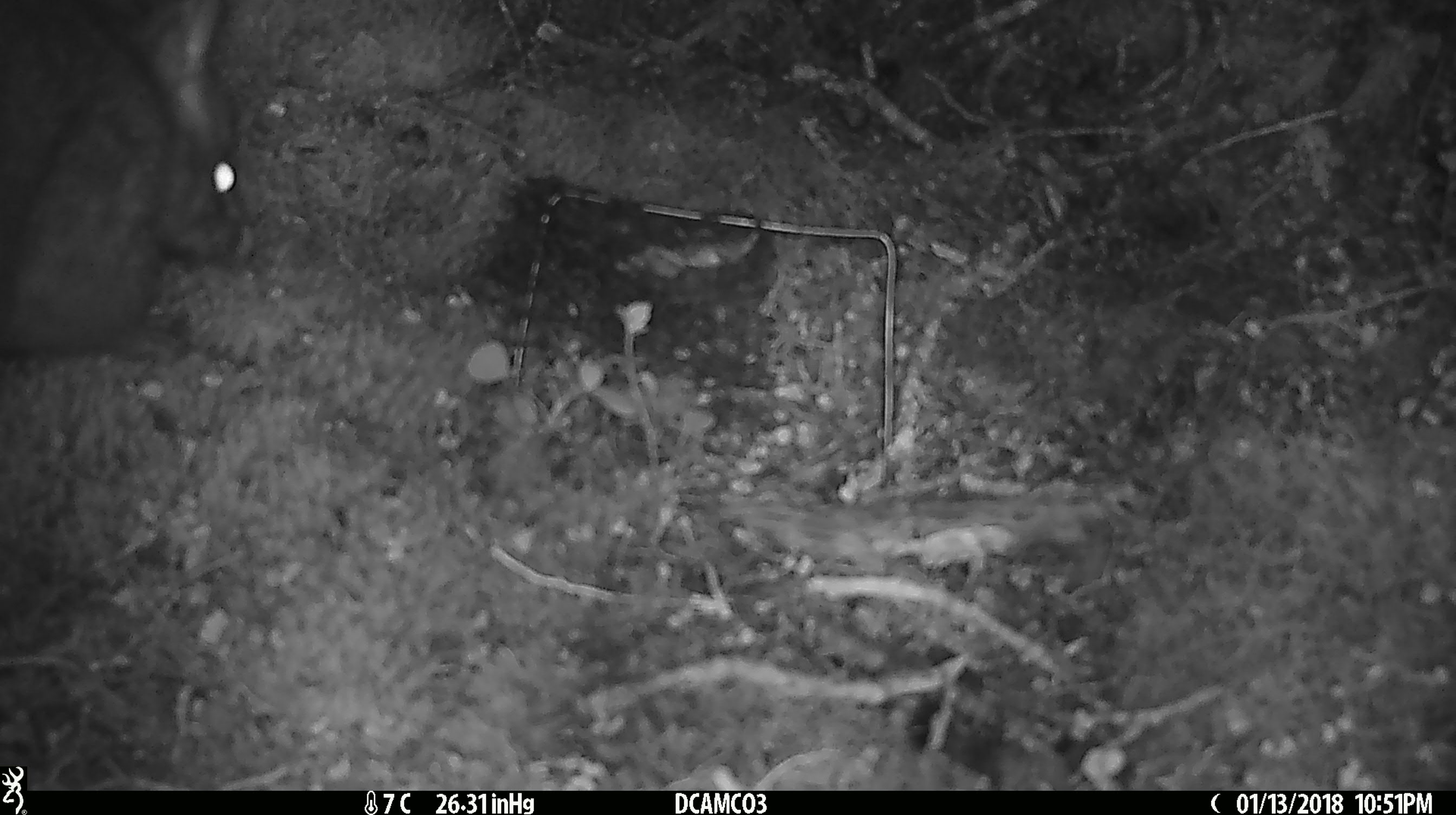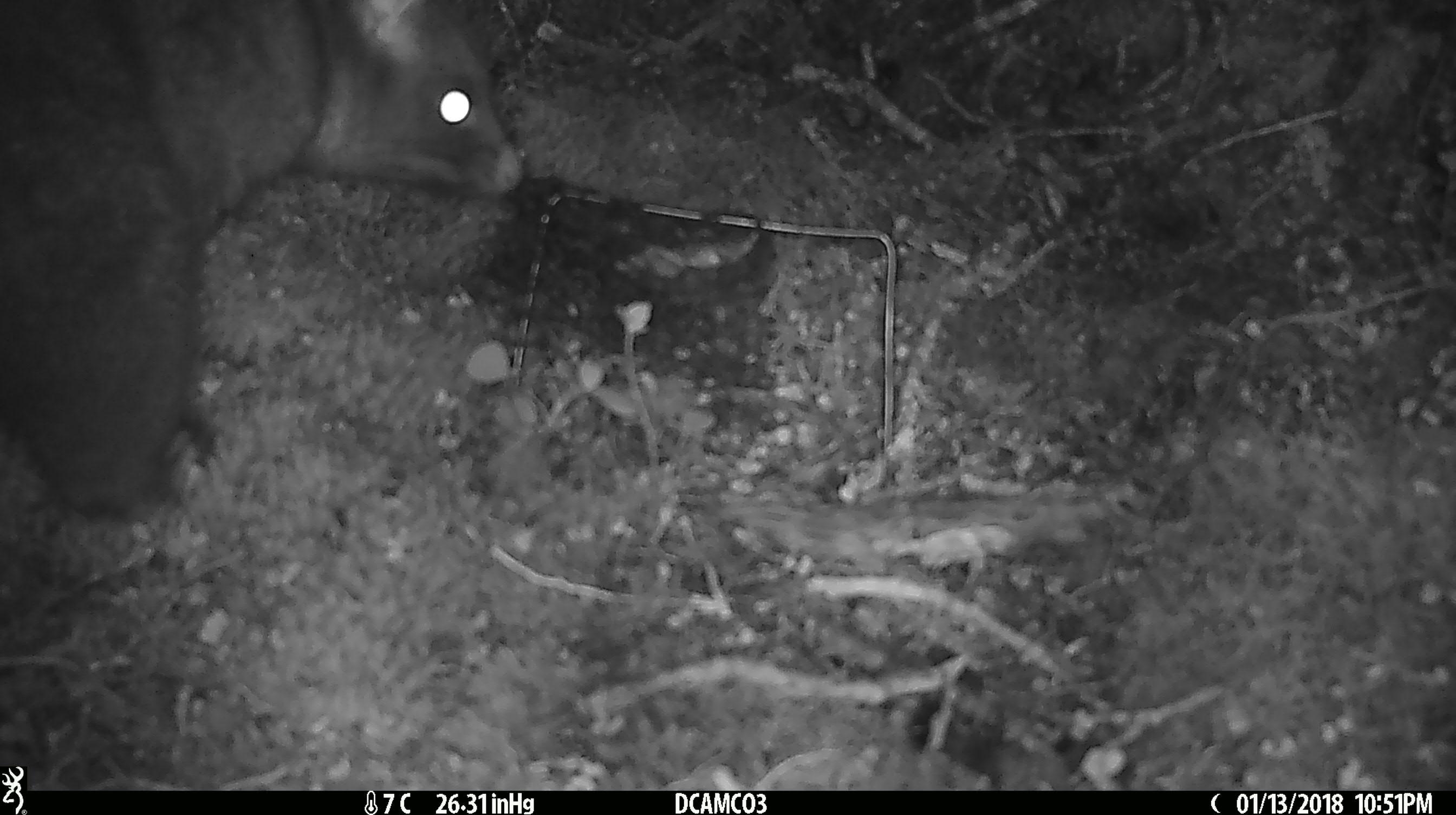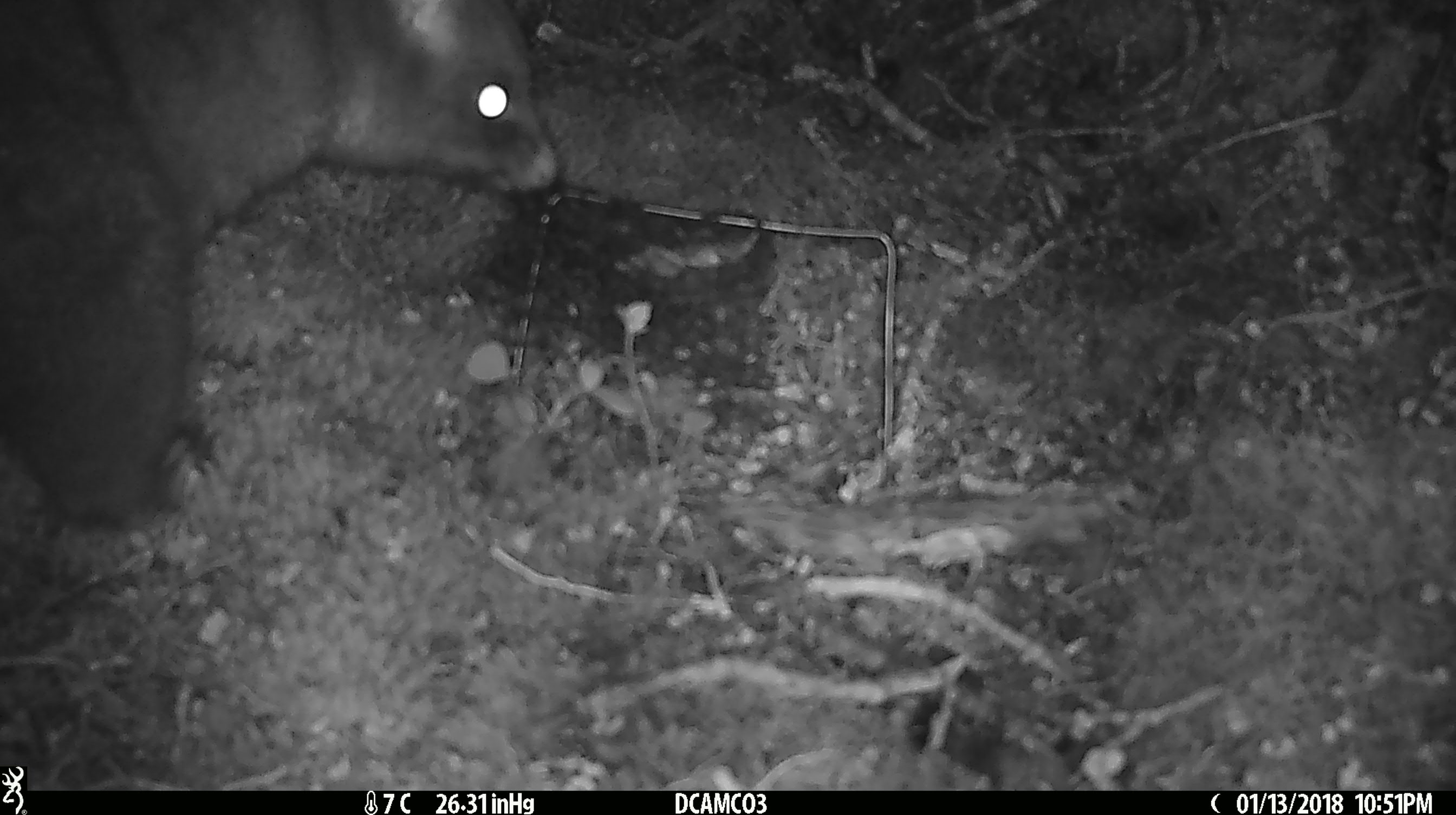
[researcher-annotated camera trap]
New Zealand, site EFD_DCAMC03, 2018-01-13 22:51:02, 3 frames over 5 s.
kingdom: Animalia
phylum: Chordata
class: Mammalia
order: Diprotodontia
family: Phalangeridae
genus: Trichosurus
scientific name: Trichosurus vulpecula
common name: common brushtail possum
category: possum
Possum (common brushtail possum) (Trichosurus vulpecula).